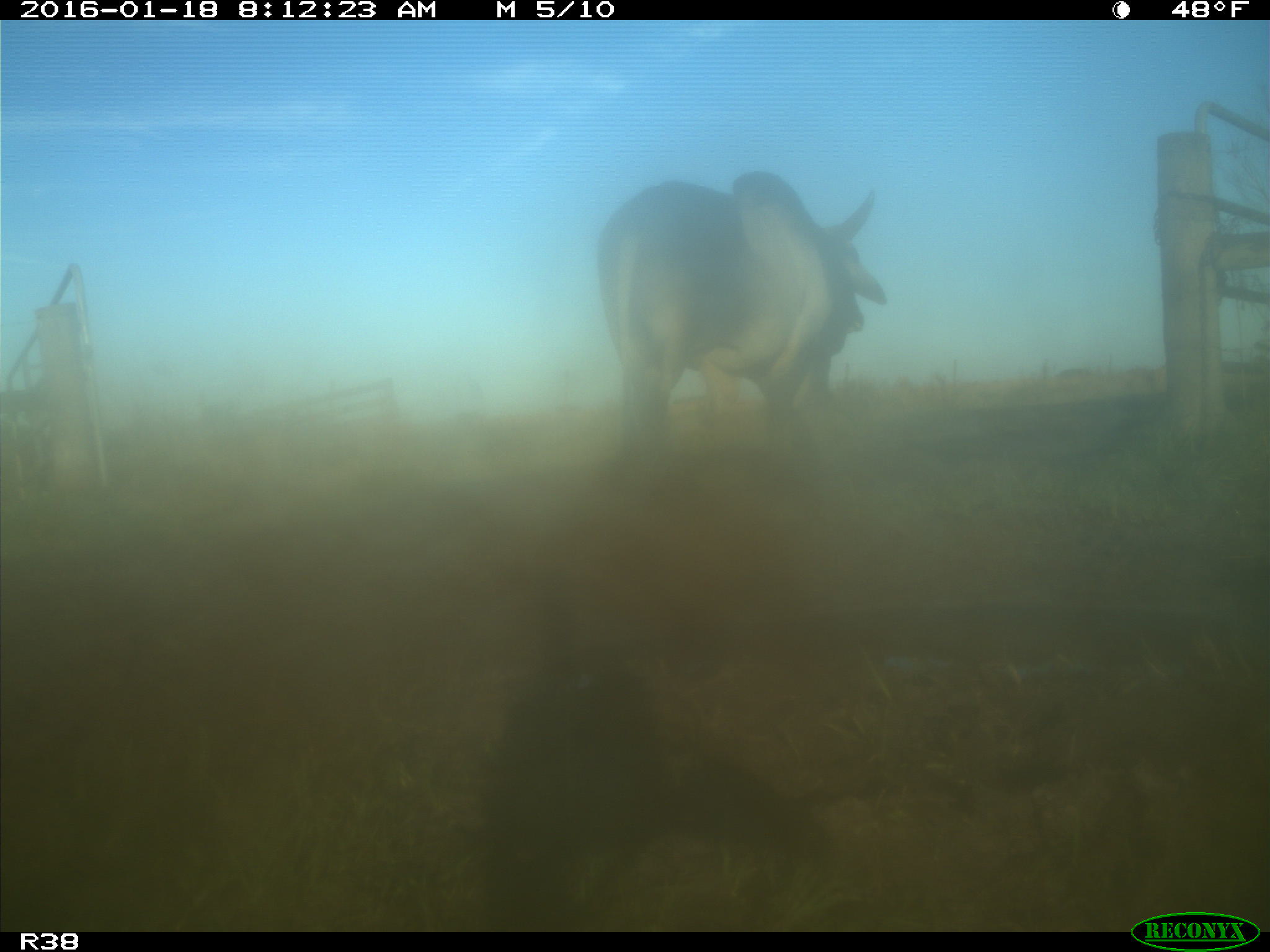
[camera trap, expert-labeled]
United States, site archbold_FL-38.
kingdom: Animalia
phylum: Chordata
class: Mammalia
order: Artiodactyla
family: Bovidae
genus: Bos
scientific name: Bos taurus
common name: domestic cow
Bos taurus (domestic cow).